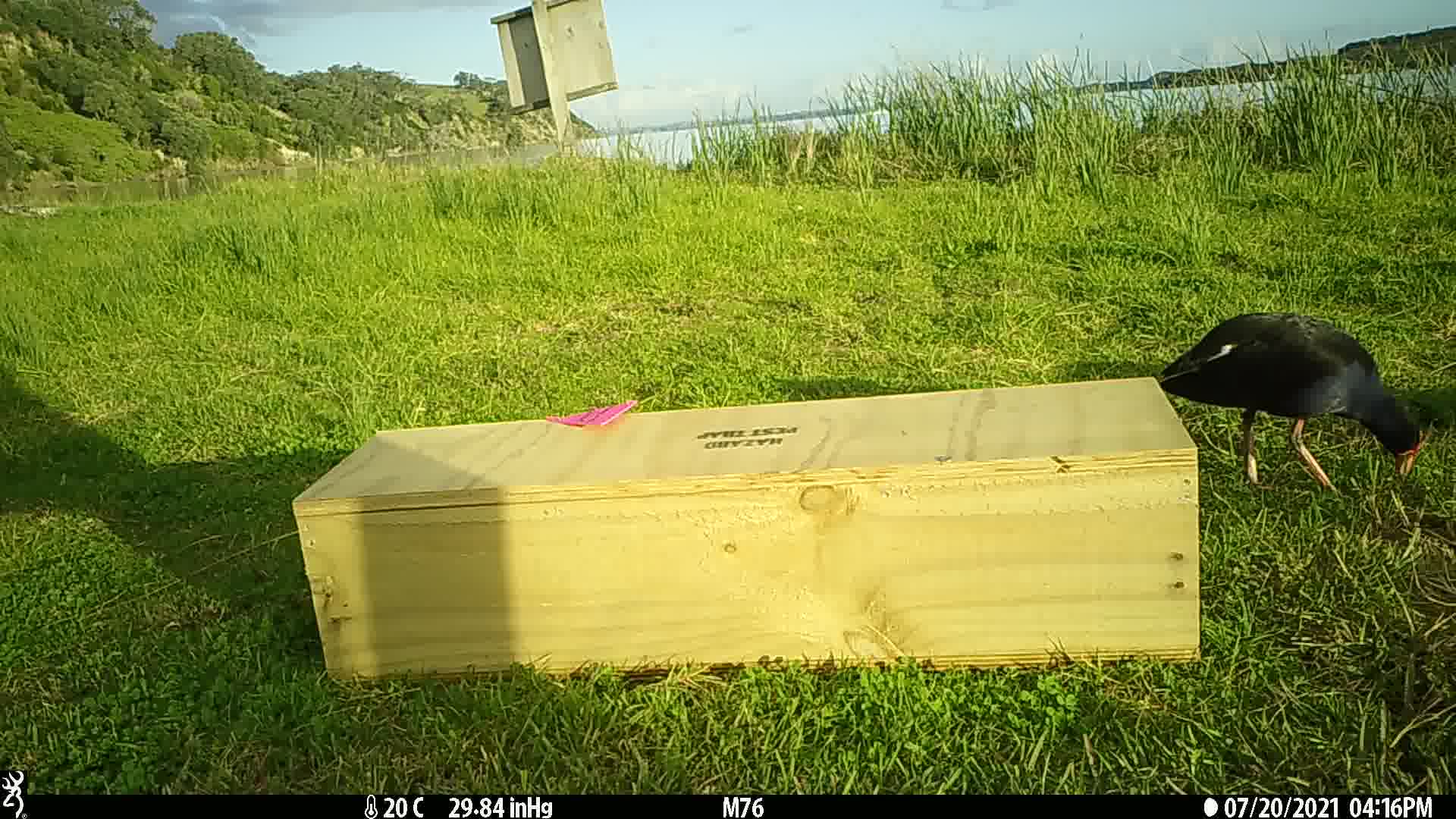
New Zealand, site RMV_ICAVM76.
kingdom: Animalia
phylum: Chordata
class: Aves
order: Gruiformes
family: Rallidae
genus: Porphyrio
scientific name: Porphyrio melanotus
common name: australasian swamphen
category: pukeko